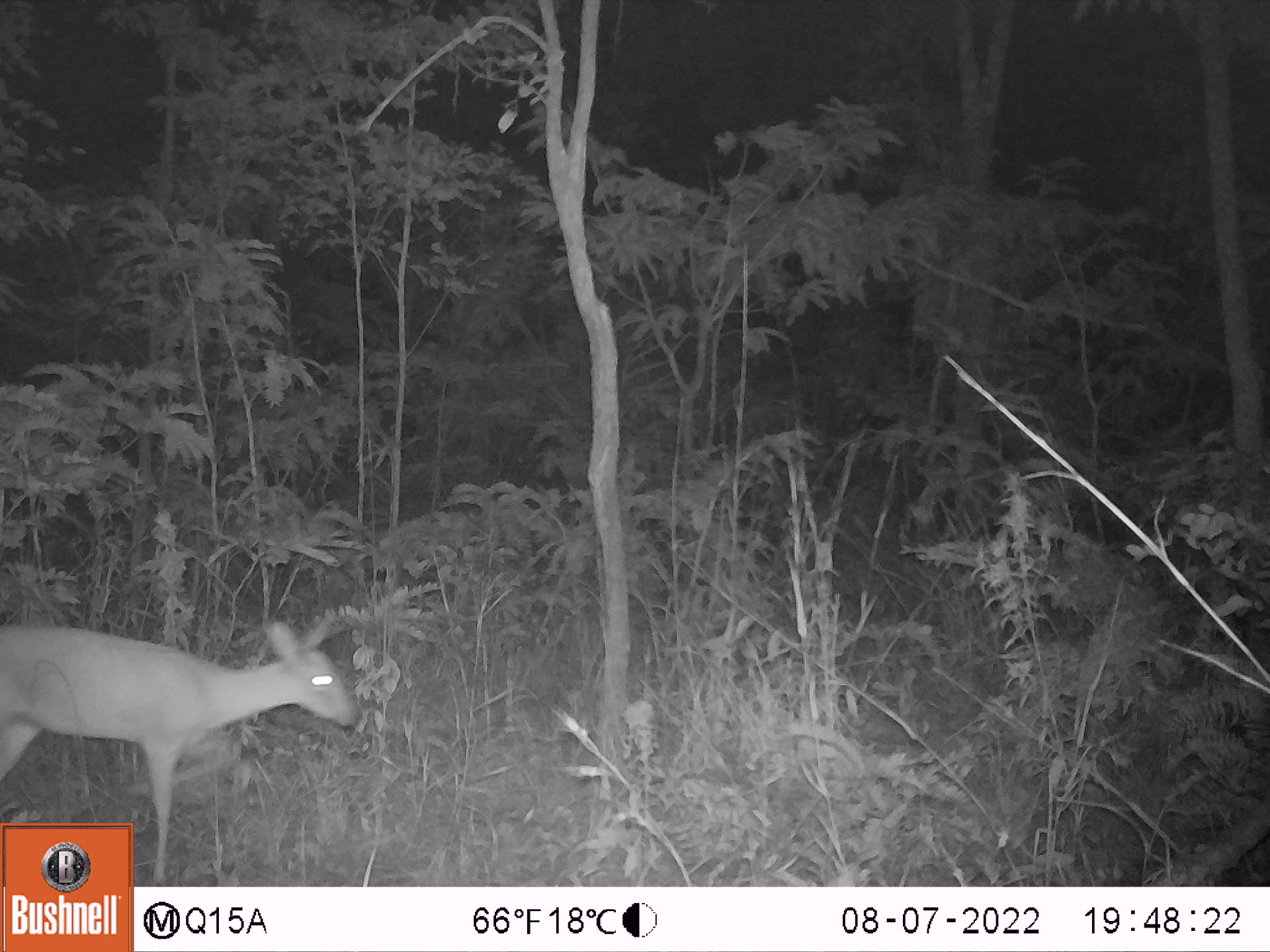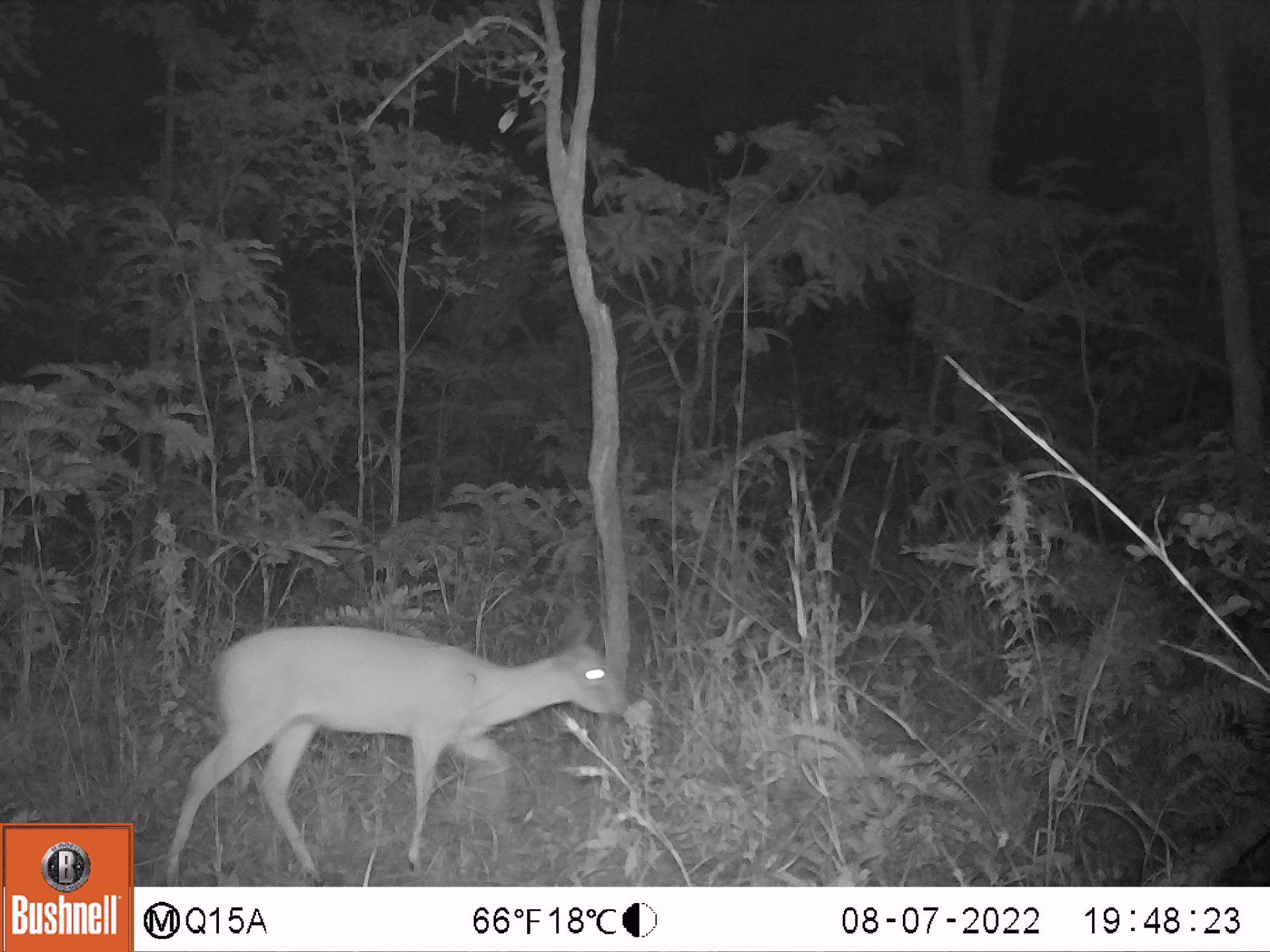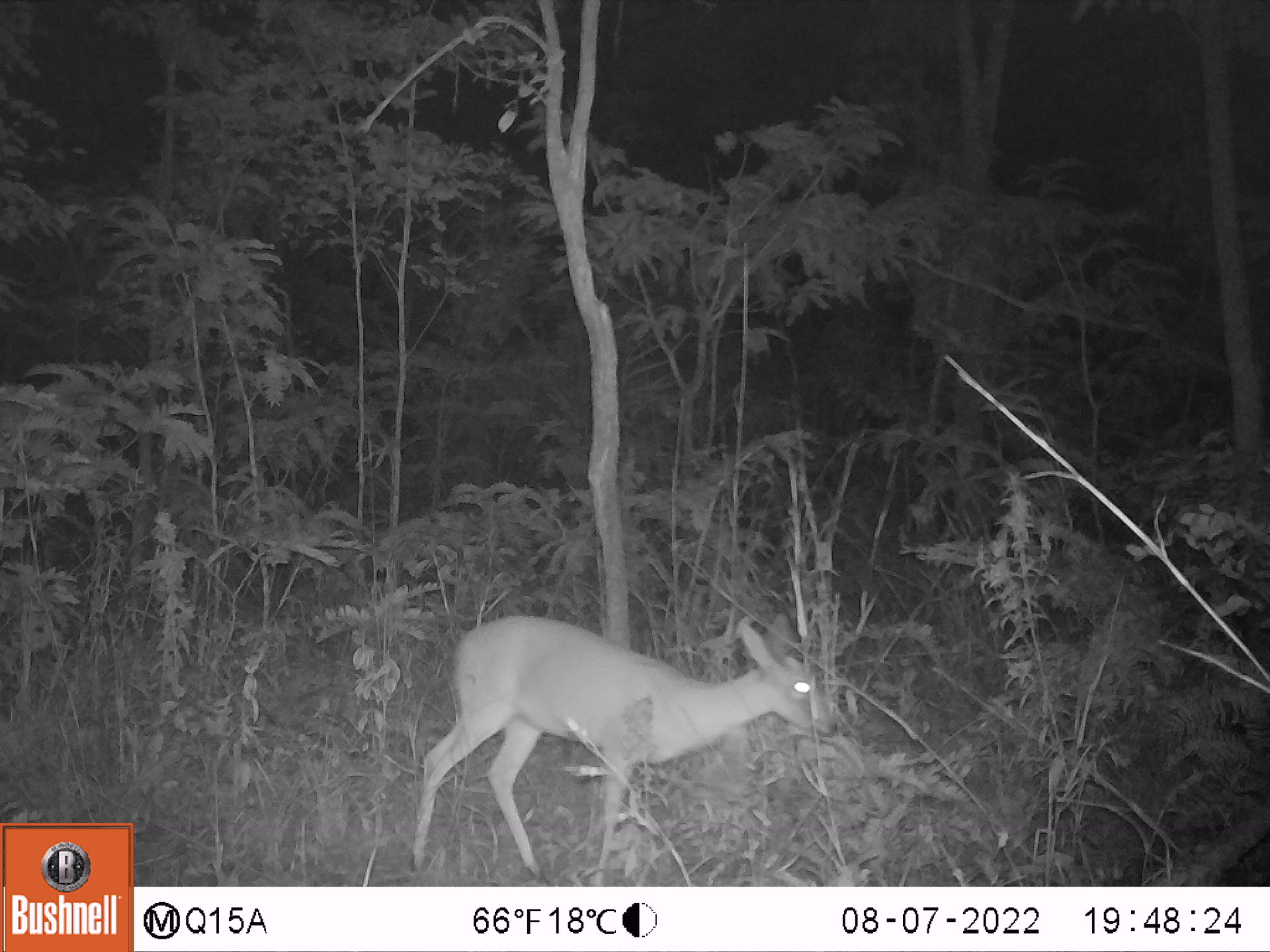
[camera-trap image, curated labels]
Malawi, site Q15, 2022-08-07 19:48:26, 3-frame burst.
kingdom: Animalia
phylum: Chordata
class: Mammalia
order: Artiodactyla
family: Bovidae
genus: Sylvicapra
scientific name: Sylvicapra grimmia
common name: common duiker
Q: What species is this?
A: Common duiker (Sylvicapra grimmia).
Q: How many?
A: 1.